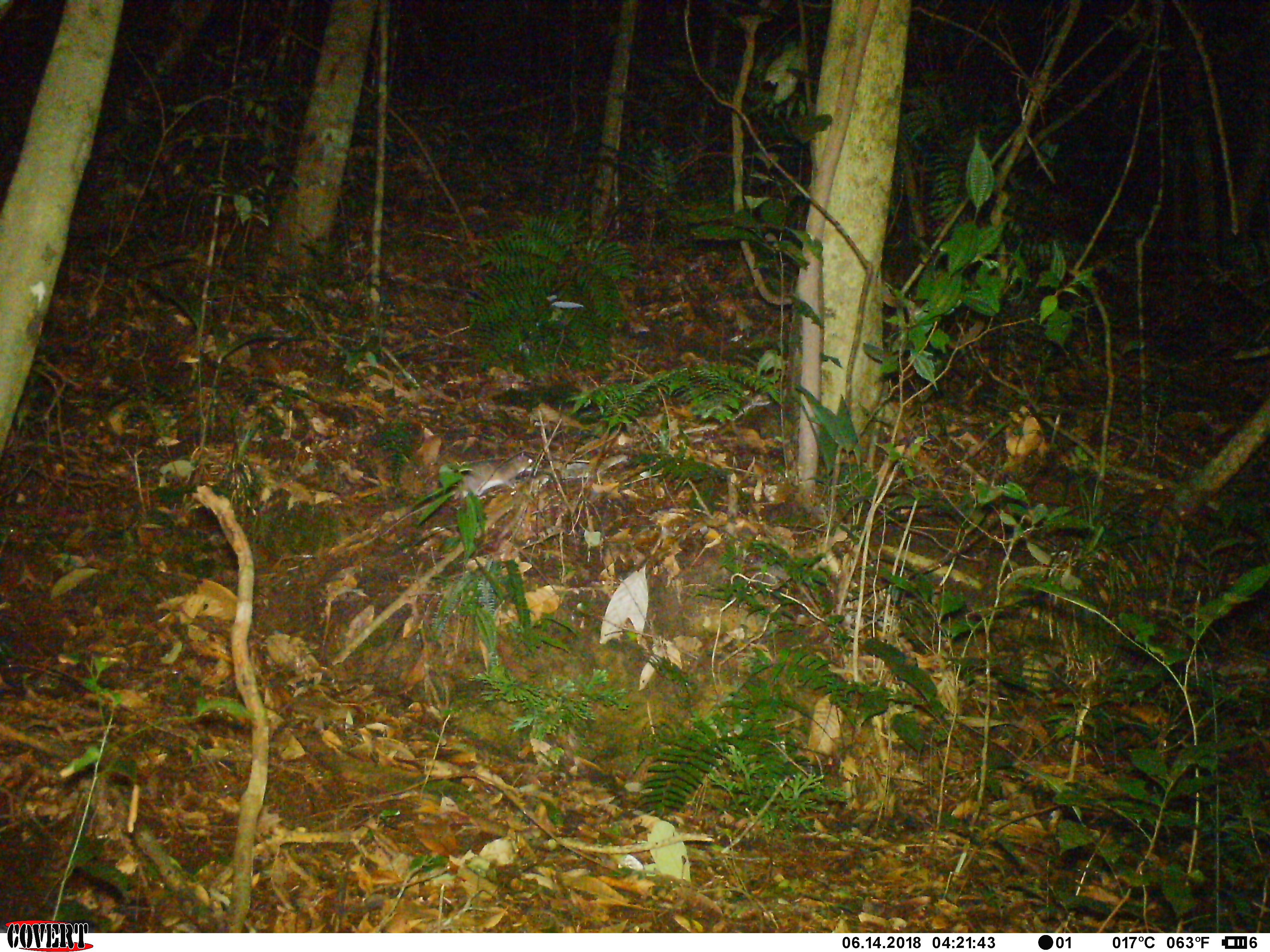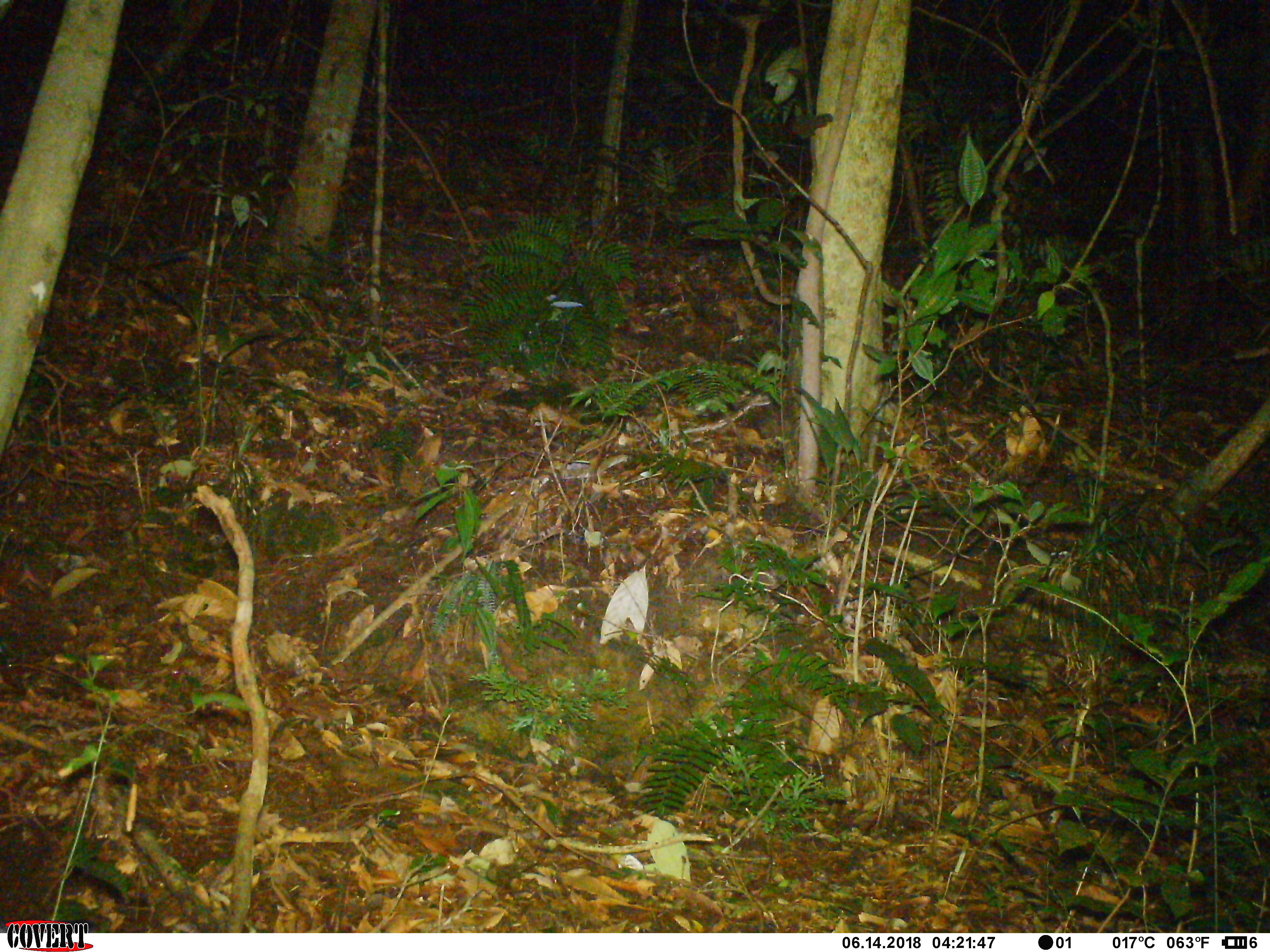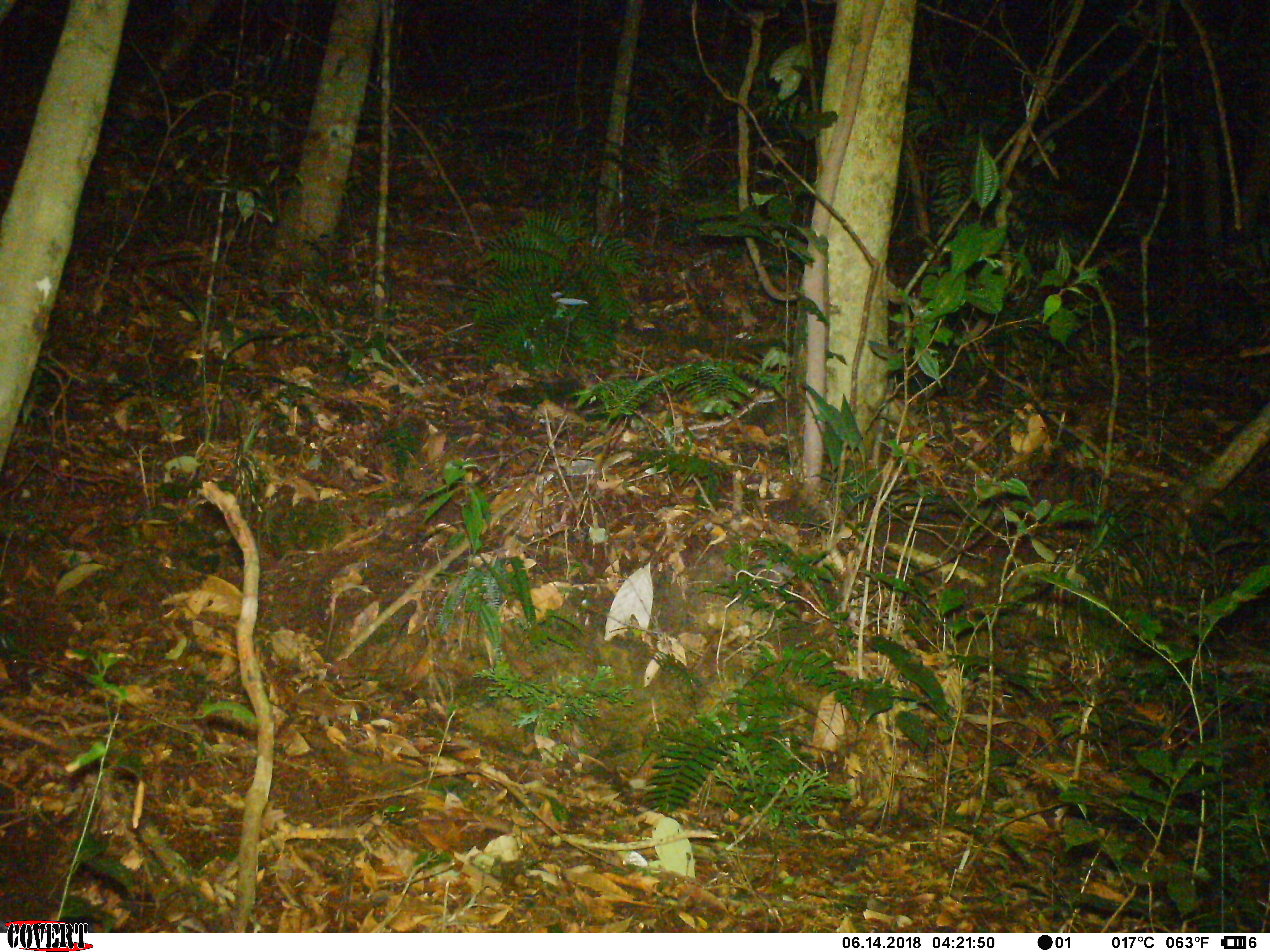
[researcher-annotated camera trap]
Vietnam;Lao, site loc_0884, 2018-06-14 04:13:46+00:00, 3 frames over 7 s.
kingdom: Animalia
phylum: Chordata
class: Mammalia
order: Rodentia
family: Muridae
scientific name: Muridae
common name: old-world mice and rats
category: unidentified murid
Unidentified murid (old-world mice and rats) (Muridae). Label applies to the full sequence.